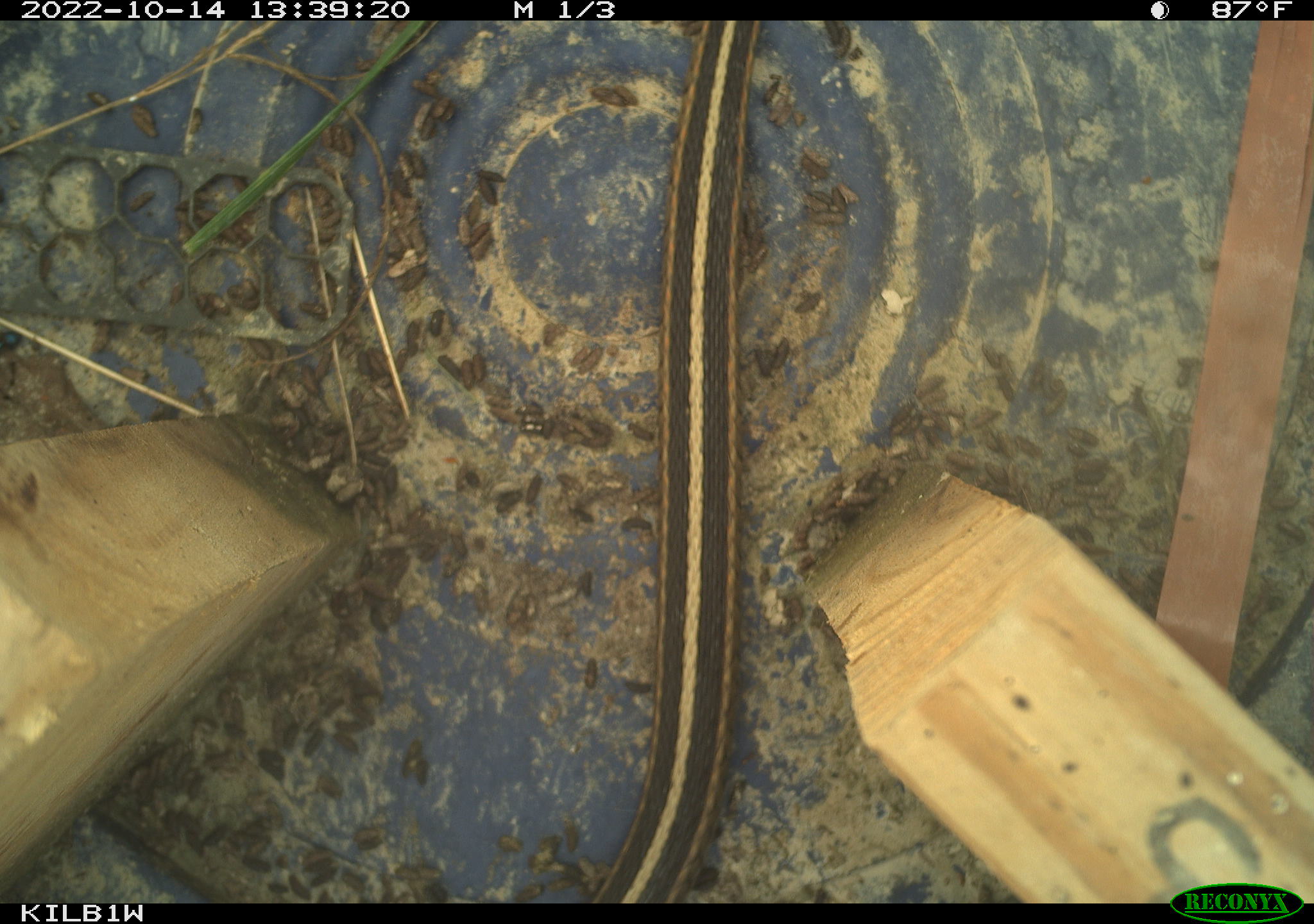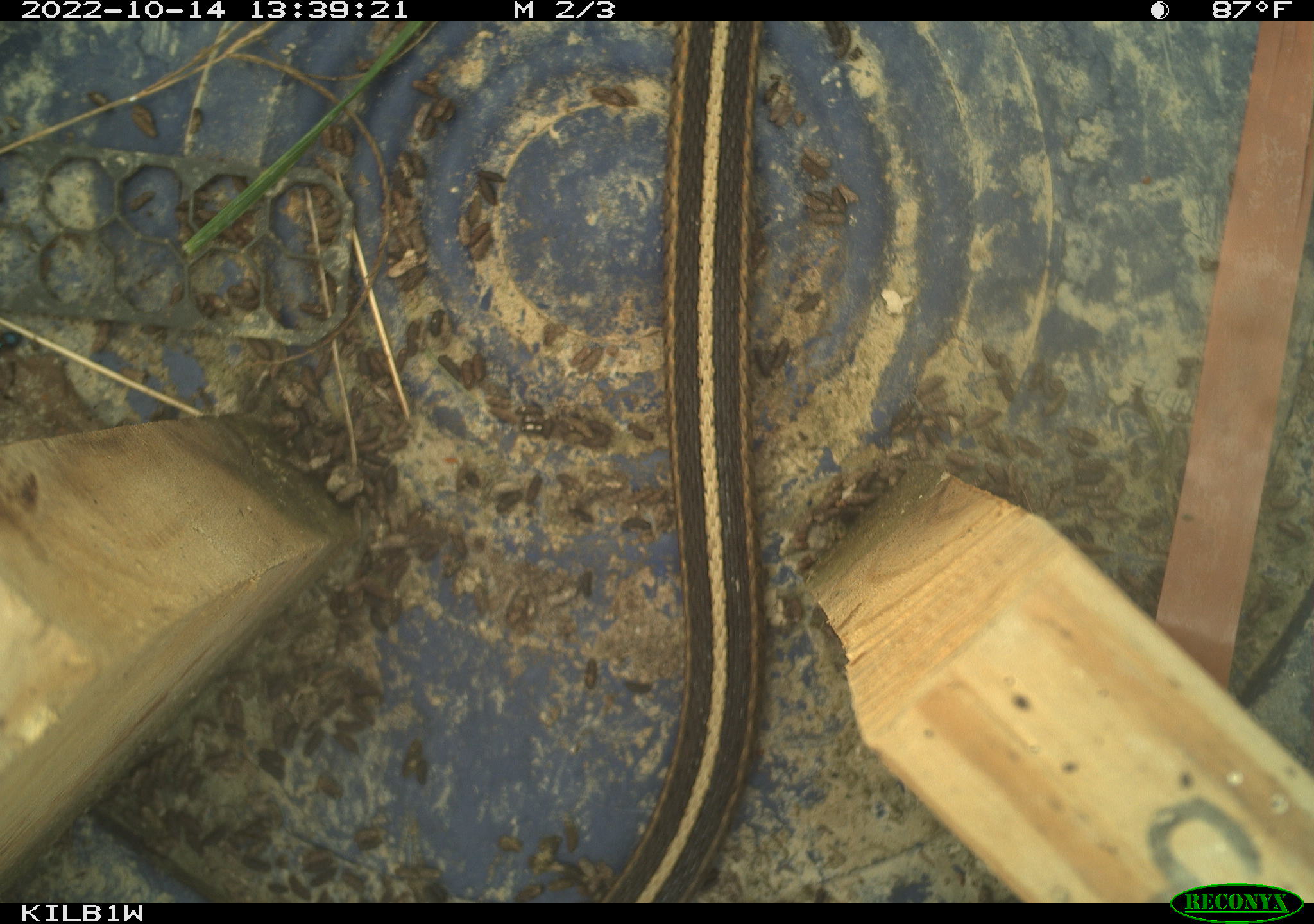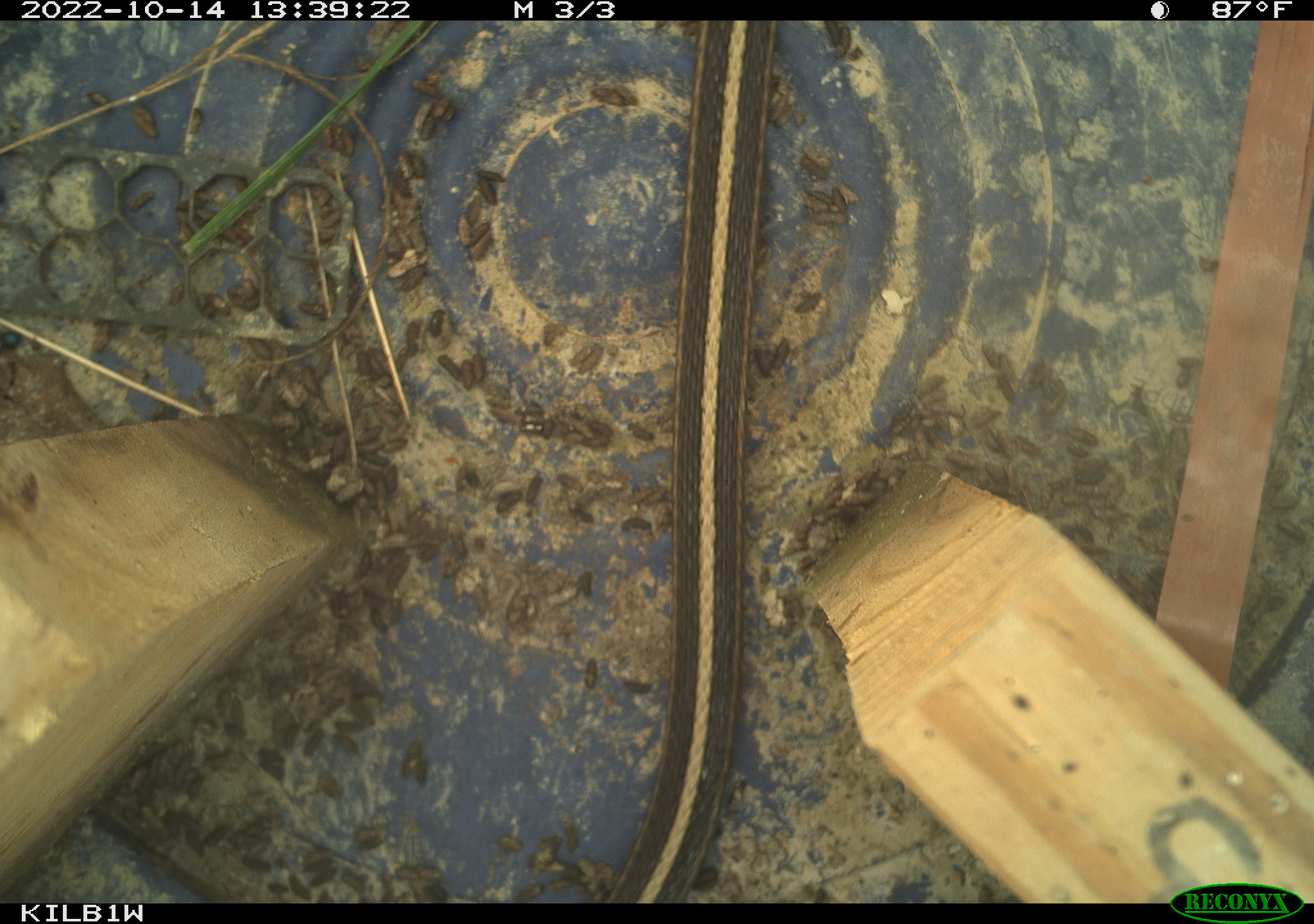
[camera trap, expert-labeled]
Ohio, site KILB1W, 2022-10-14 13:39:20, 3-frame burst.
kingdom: Animalia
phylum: Chordata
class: Reptilia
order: Squamata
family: Colubridae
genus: Thamnophis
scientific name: Thamnophis sirtalis sirtalis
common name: eastern gartersnake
Eastern gartersnake (Thamnophis sirtalis sirtalis).